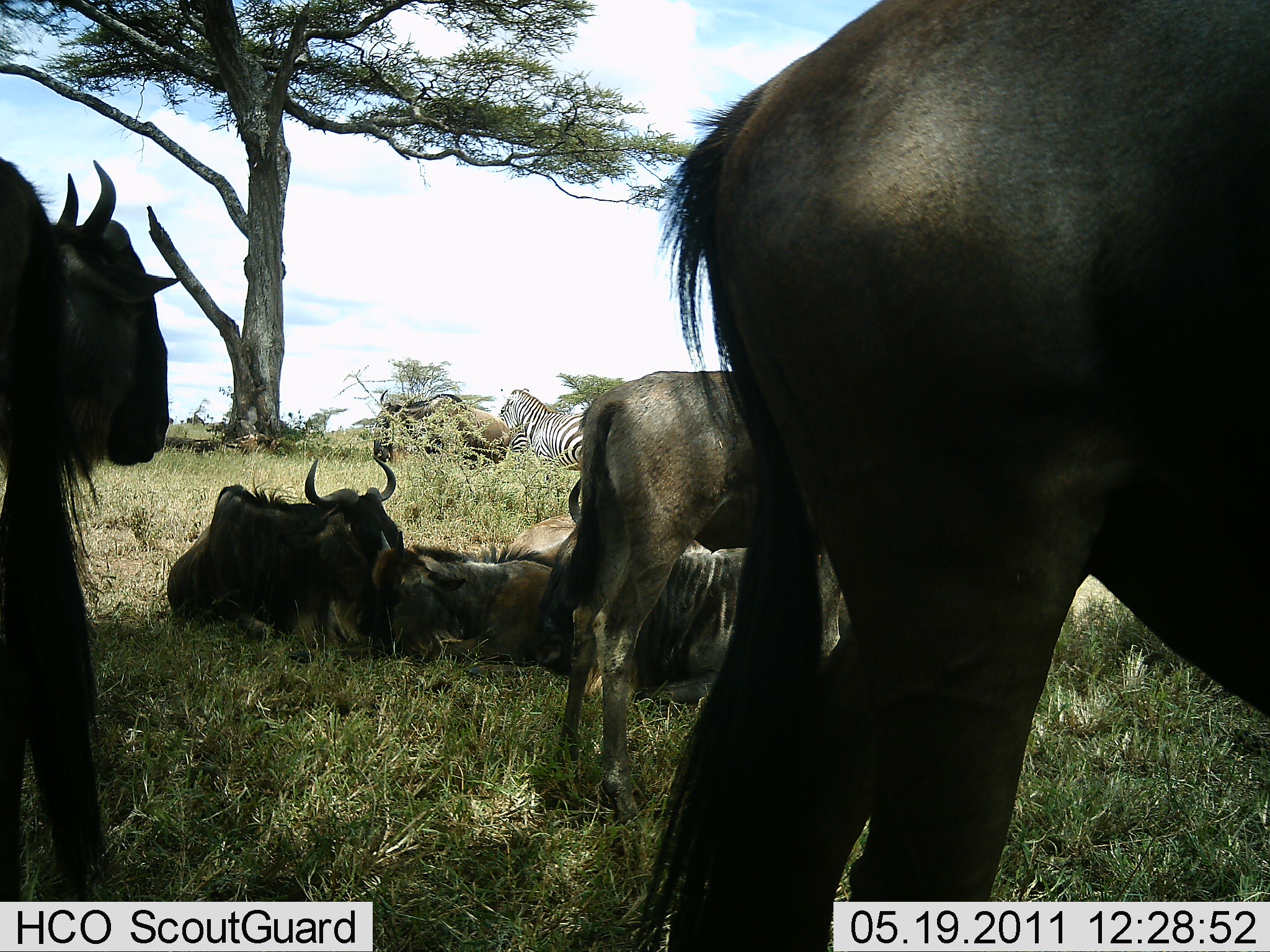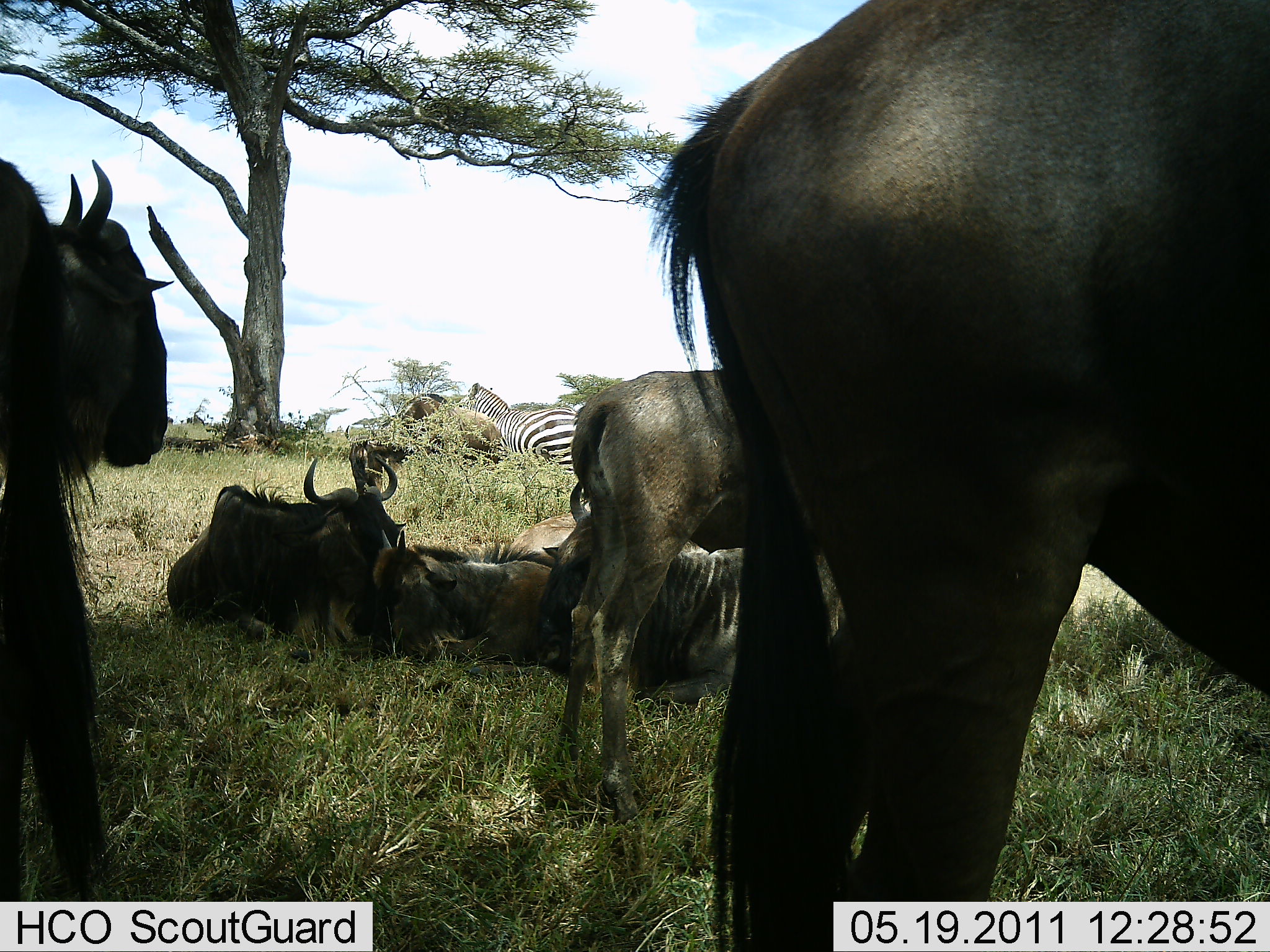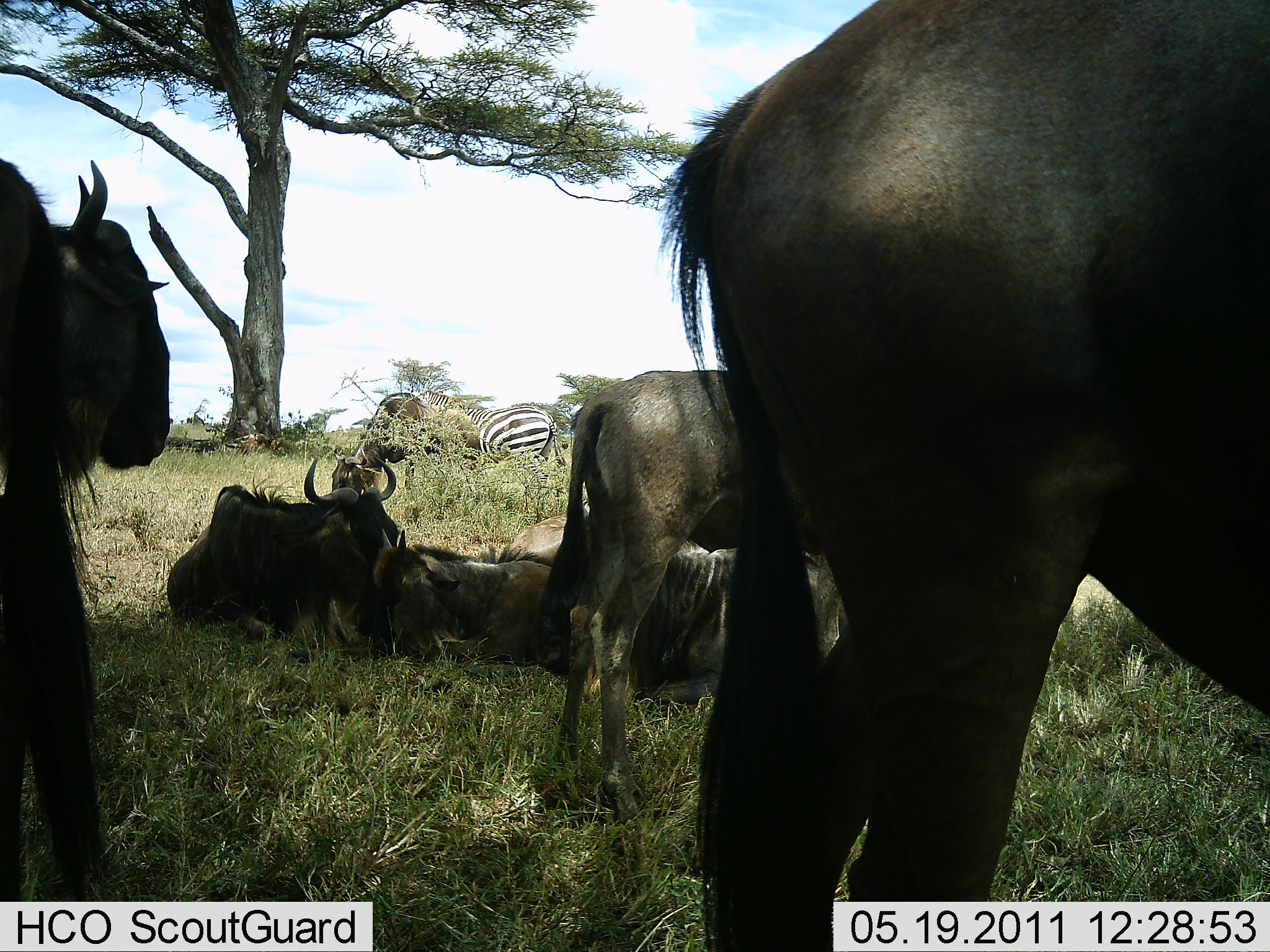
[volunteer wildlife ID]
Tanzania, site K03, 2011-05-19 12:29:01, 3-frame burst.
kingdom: Animalia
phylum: Chordata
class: Mammalia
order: Artiodactyla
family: Bovidae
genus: Connochaetes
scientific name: Connochaetes taurinus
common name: blue wildebeest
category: wildebeest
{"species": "wildebeest (blue wildebeest) (Connochaetes taurinus)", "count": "6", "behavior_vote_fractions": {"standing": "73%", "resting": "91%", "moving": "18%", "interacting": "18%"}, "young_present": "55%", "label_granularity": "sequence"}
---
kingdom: Animalia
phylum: Chordata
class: Mammalia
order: Perissodactyla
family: Equidae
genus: Equus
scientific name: Equus quagga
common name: plains zebra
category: zebra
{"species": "zebra (plains zebra) (Equus quagga)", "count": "1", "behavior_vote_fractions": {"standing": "40%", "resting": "0%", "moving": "20%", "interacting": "0%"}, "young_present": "0%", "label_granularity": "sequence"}